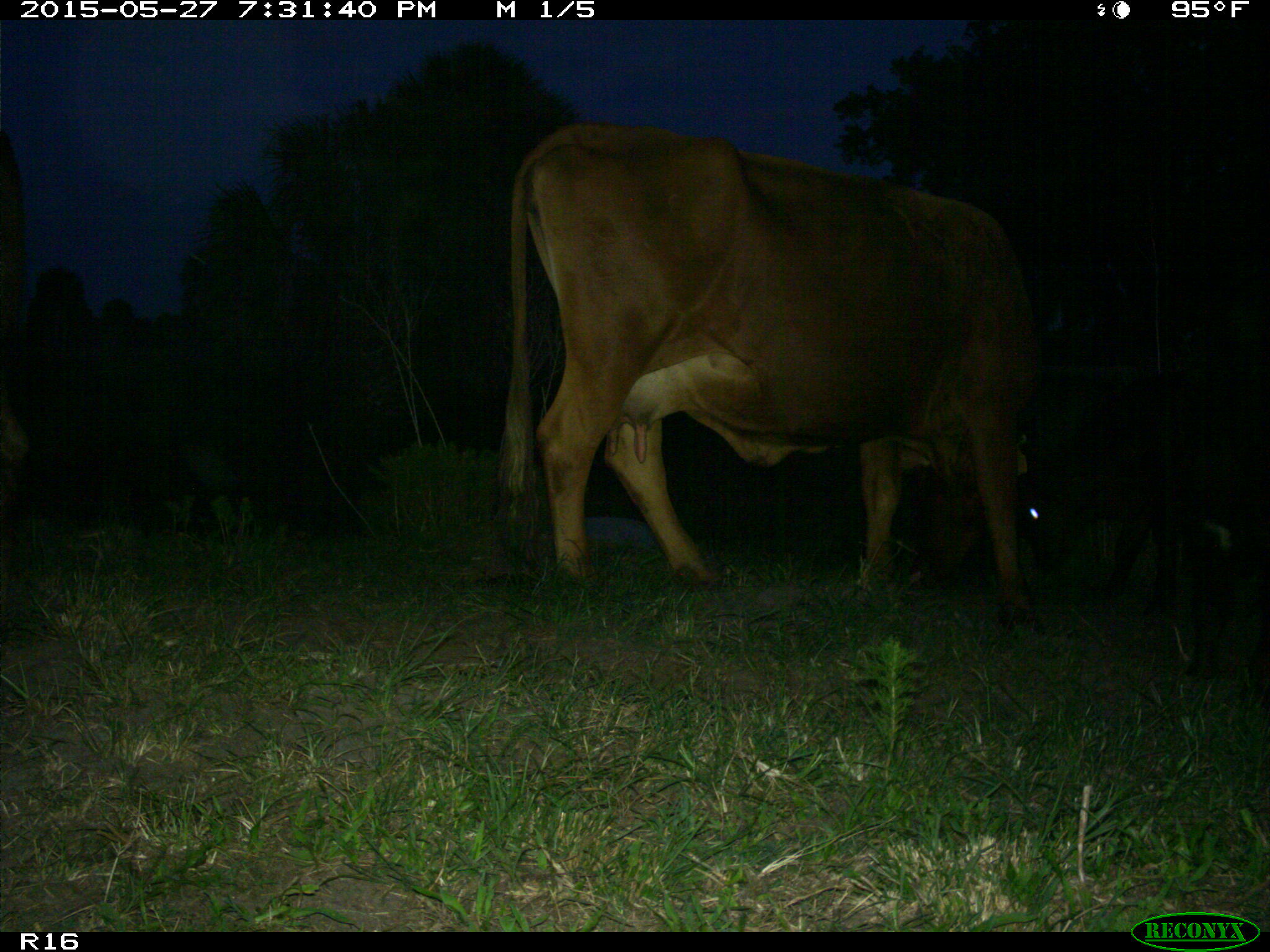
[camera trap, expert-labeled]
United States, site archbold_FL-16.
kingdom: Animalia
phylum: Chordata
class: Mammalia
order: Artiodactyla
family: Bovidae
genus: Bos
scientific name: Bos taurus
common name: domestic cow